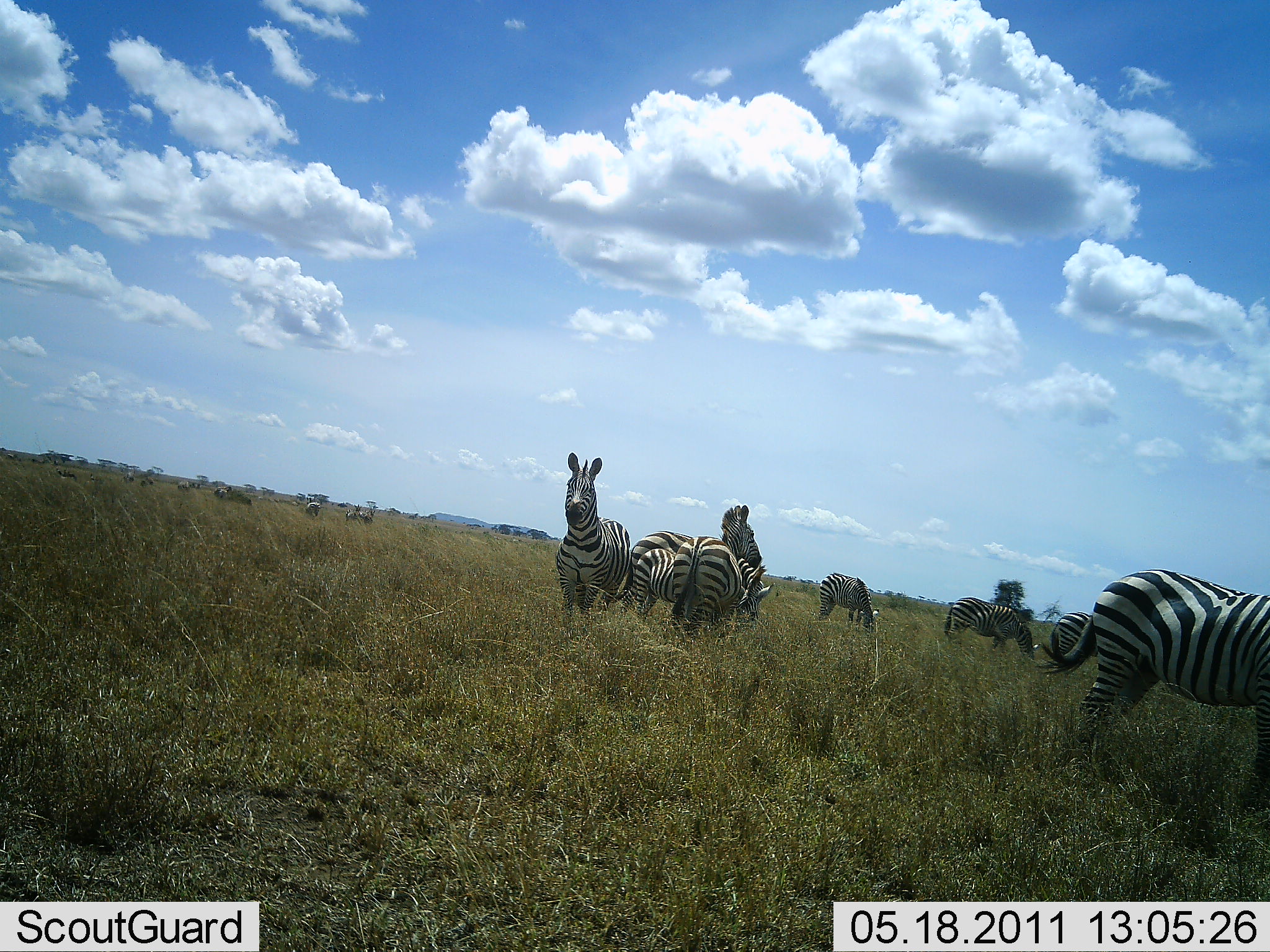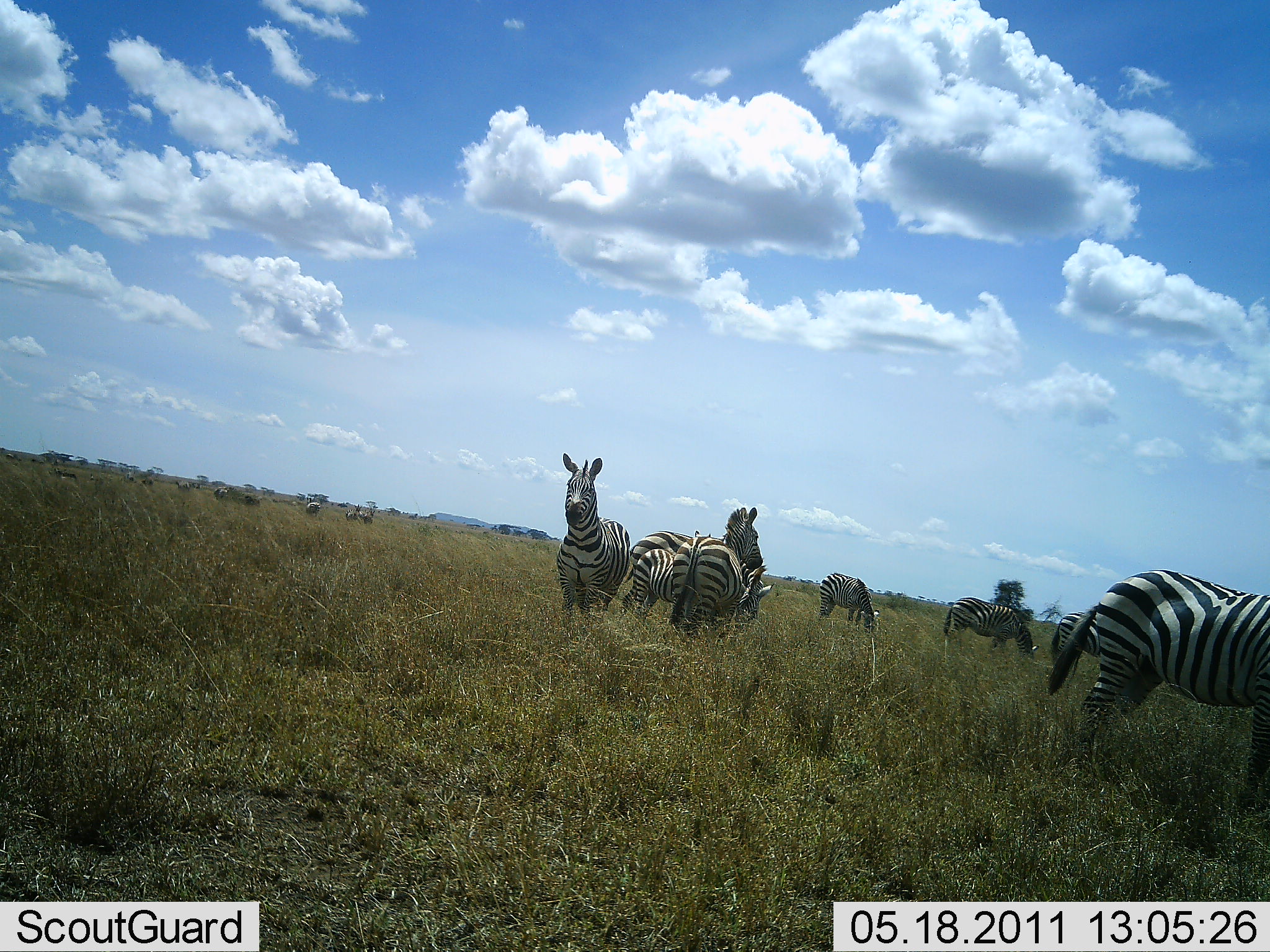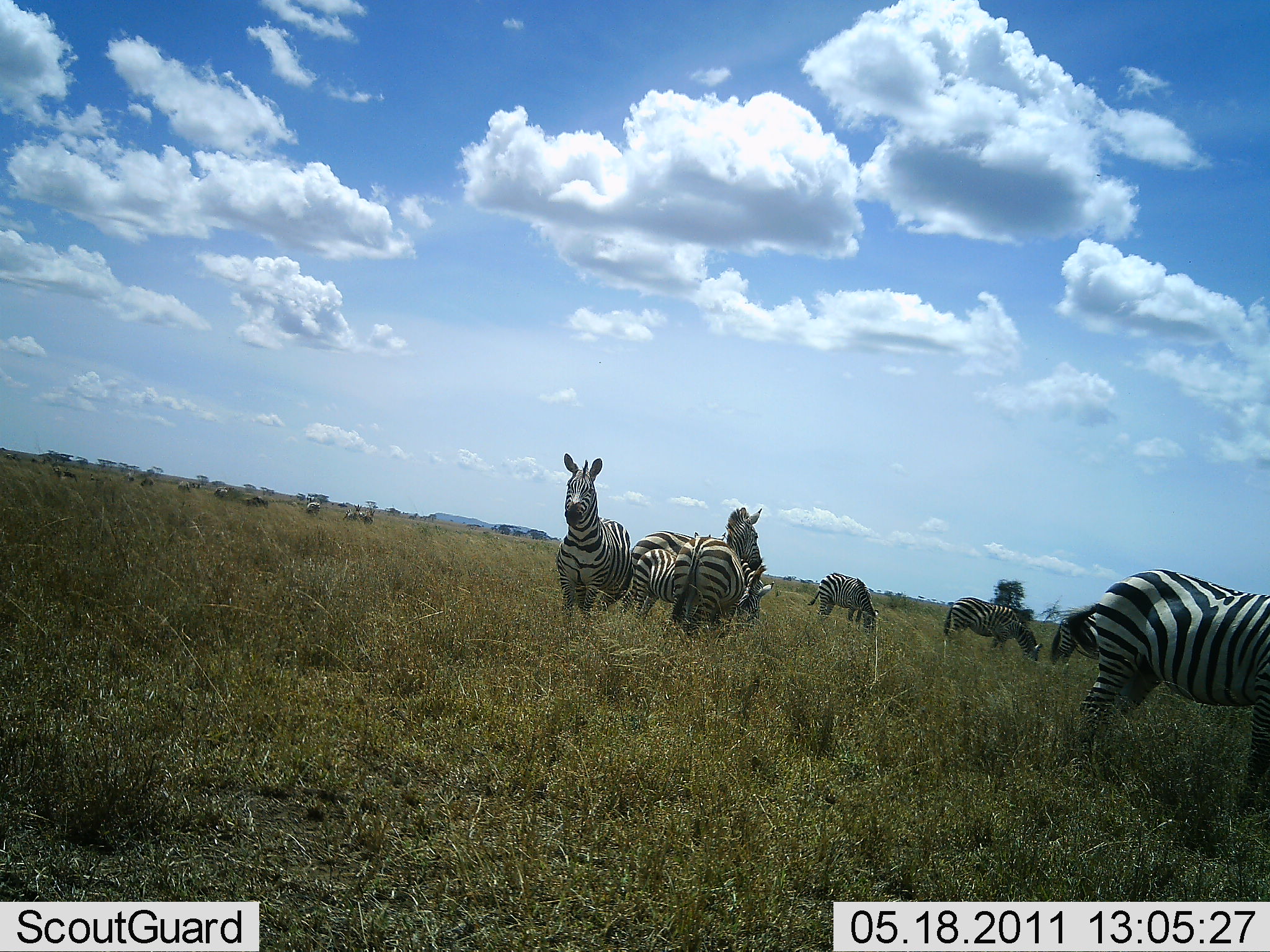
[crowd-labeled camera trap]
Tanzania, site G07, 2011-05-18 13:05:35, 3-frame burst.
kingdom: Animalia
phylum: Chordata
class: Mammalia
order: Perissodactyla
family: Equidae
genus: Equus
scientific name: Equus quagga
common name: plains zebra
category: zebra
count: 8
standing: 91%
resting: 0%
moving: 0%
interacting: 0%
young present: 9%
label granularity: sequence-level